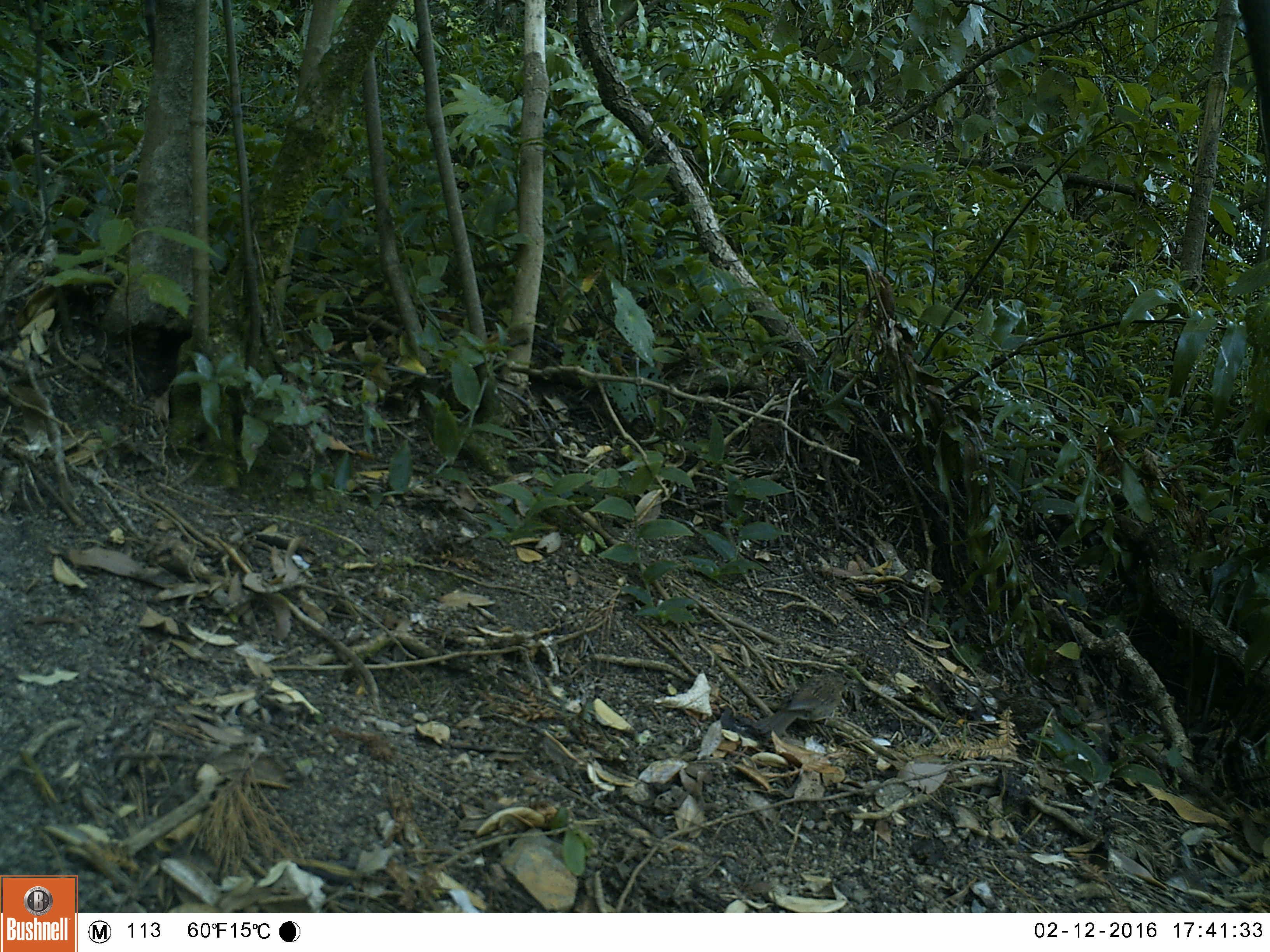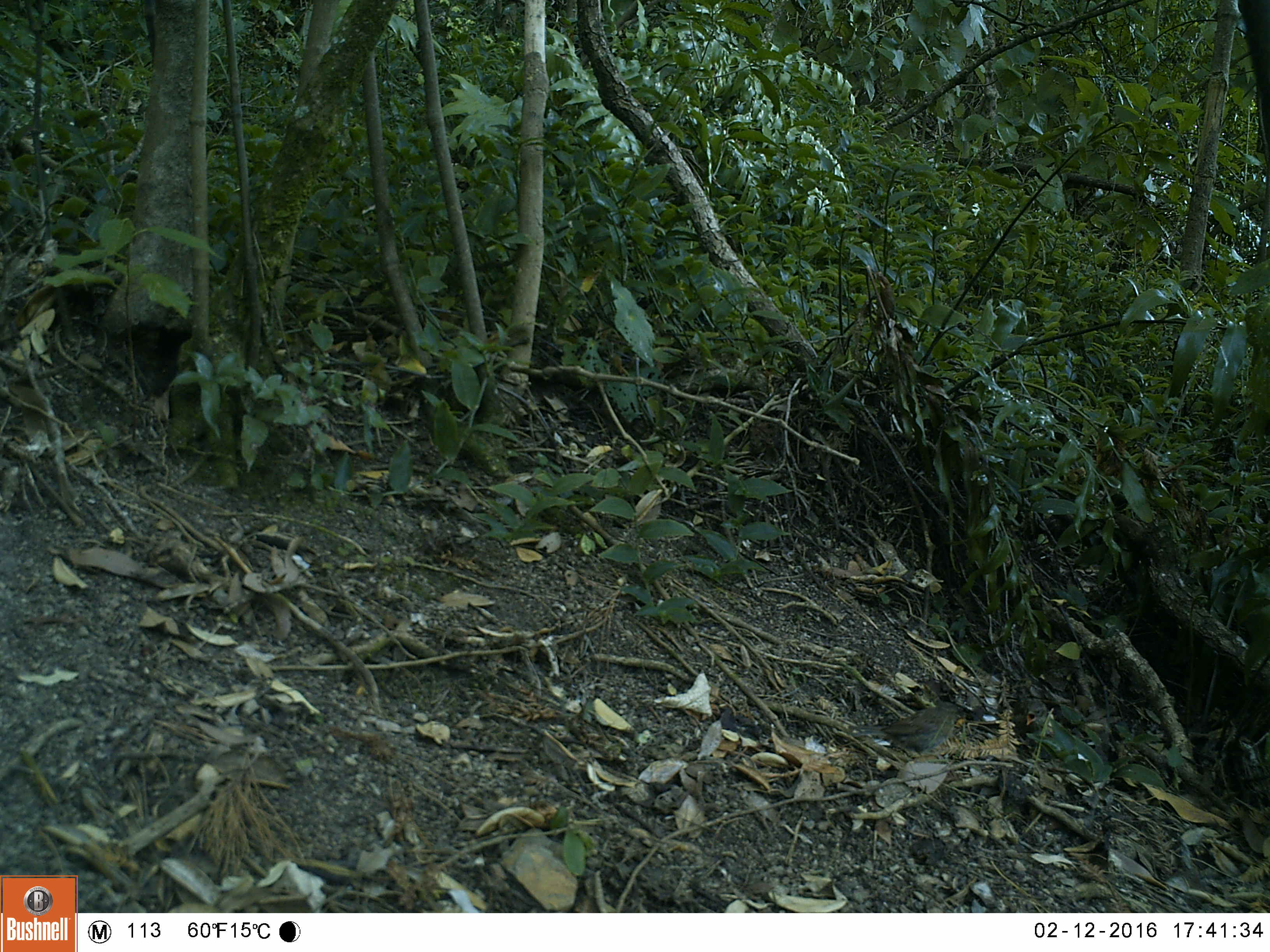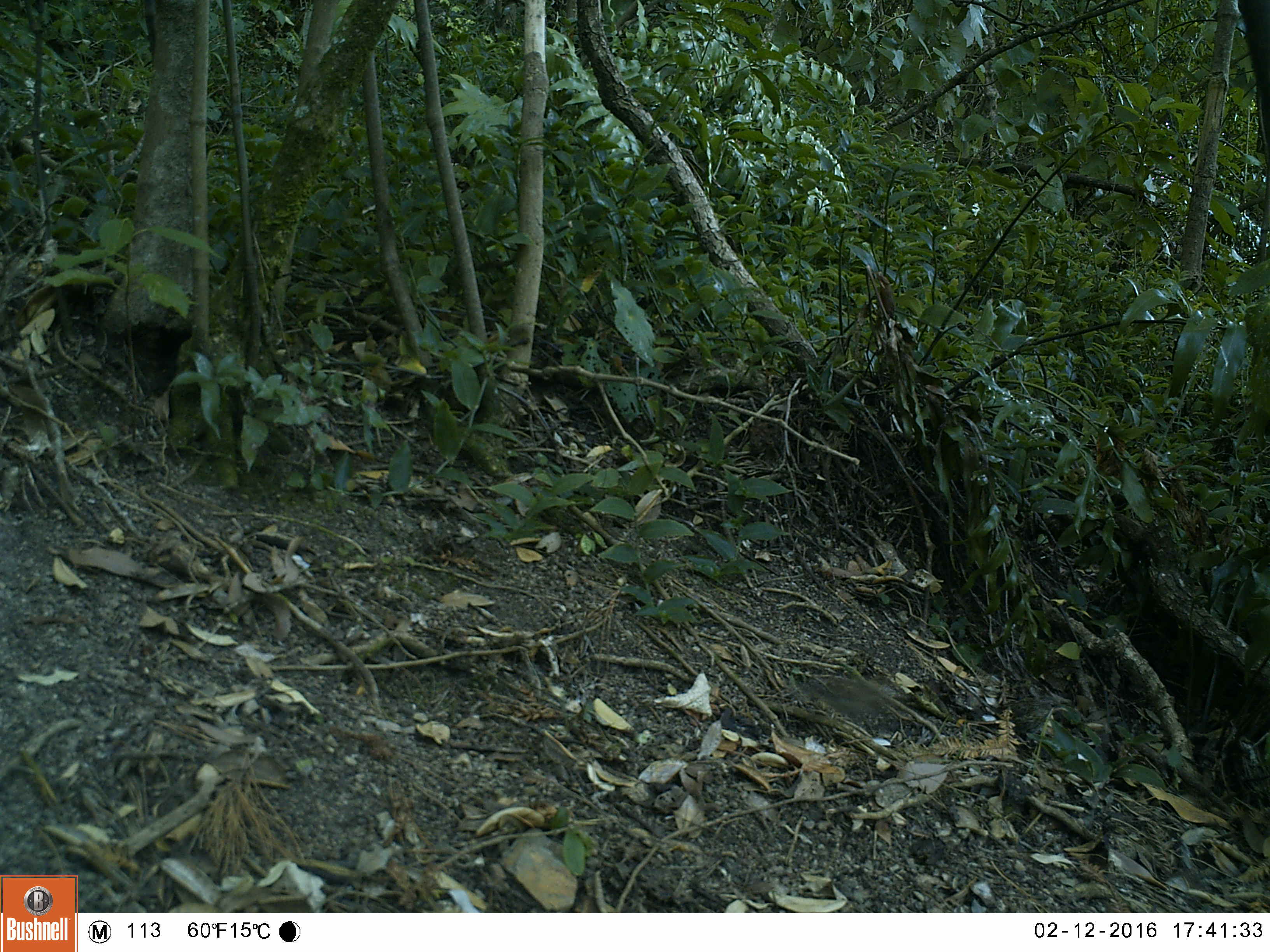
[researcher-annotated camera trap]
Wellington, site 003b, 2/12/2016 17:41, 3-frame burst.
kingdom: Animalia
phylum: Chordata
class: Aves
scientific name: Aves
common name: bird